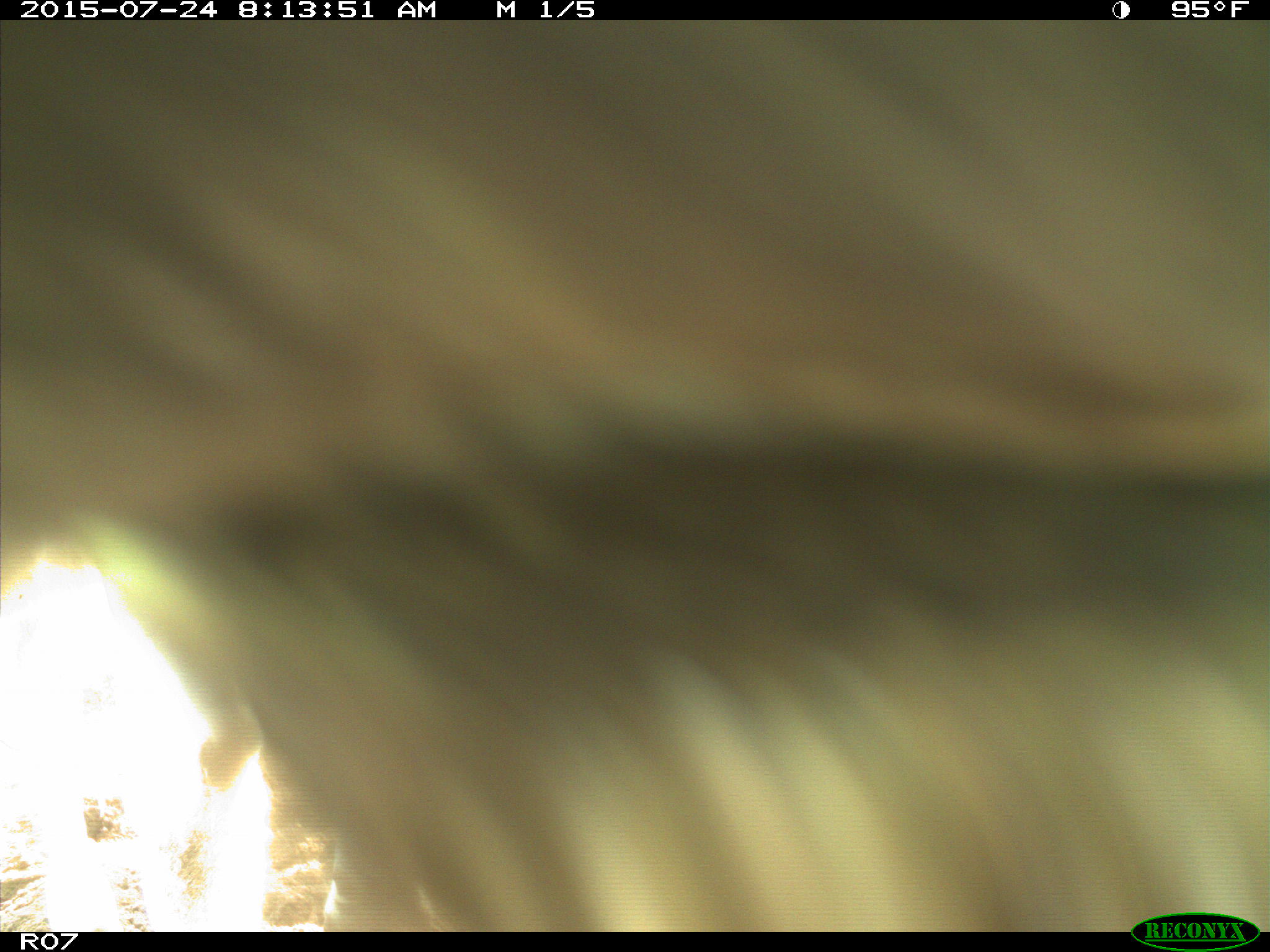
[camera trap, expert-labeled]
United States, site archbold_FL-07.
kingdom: Animalia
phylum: Chordata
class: Mammalia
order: Artiodactyla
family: Bovidae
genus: Bos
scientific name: Bos taurus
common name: domestic cow